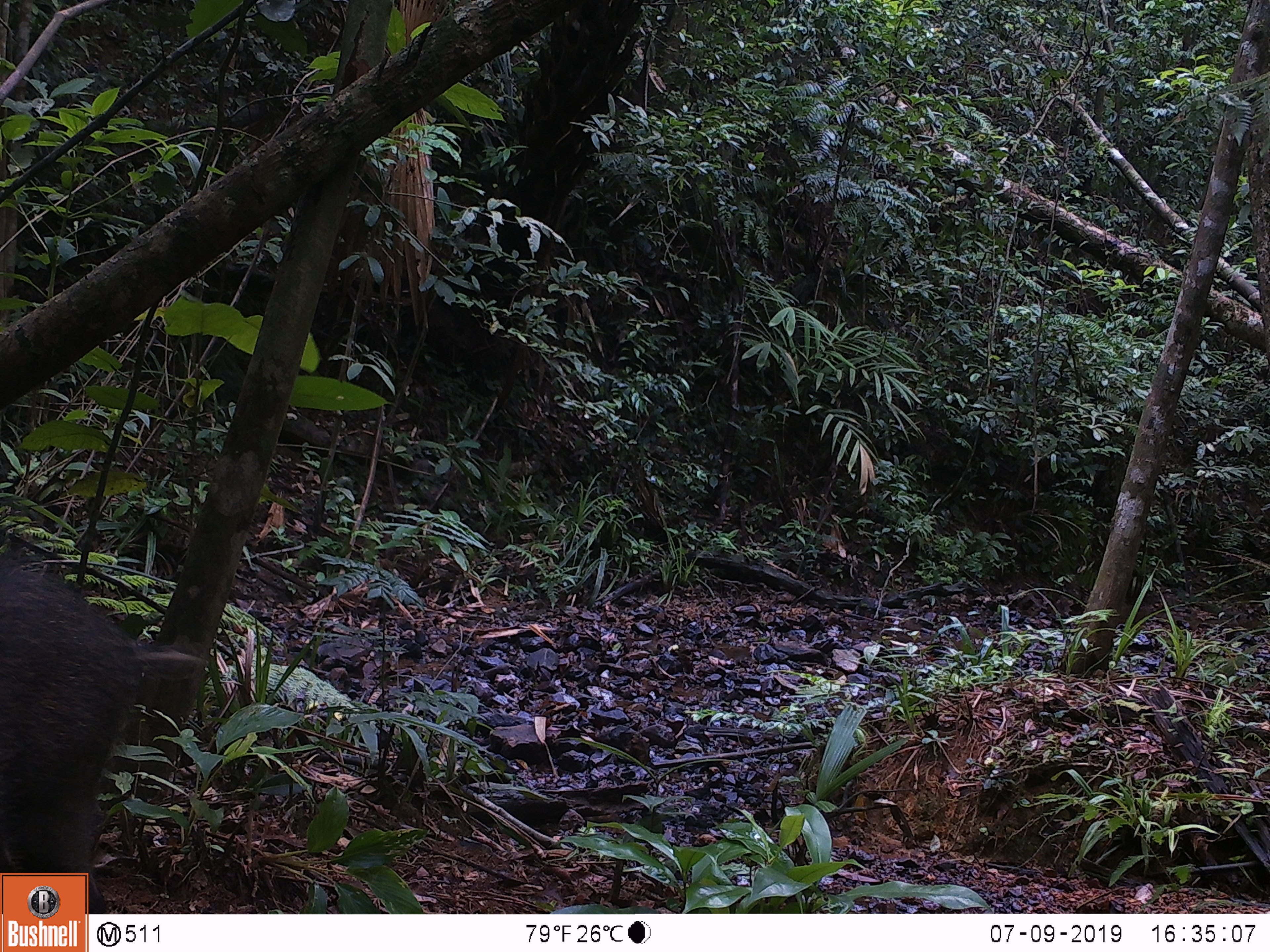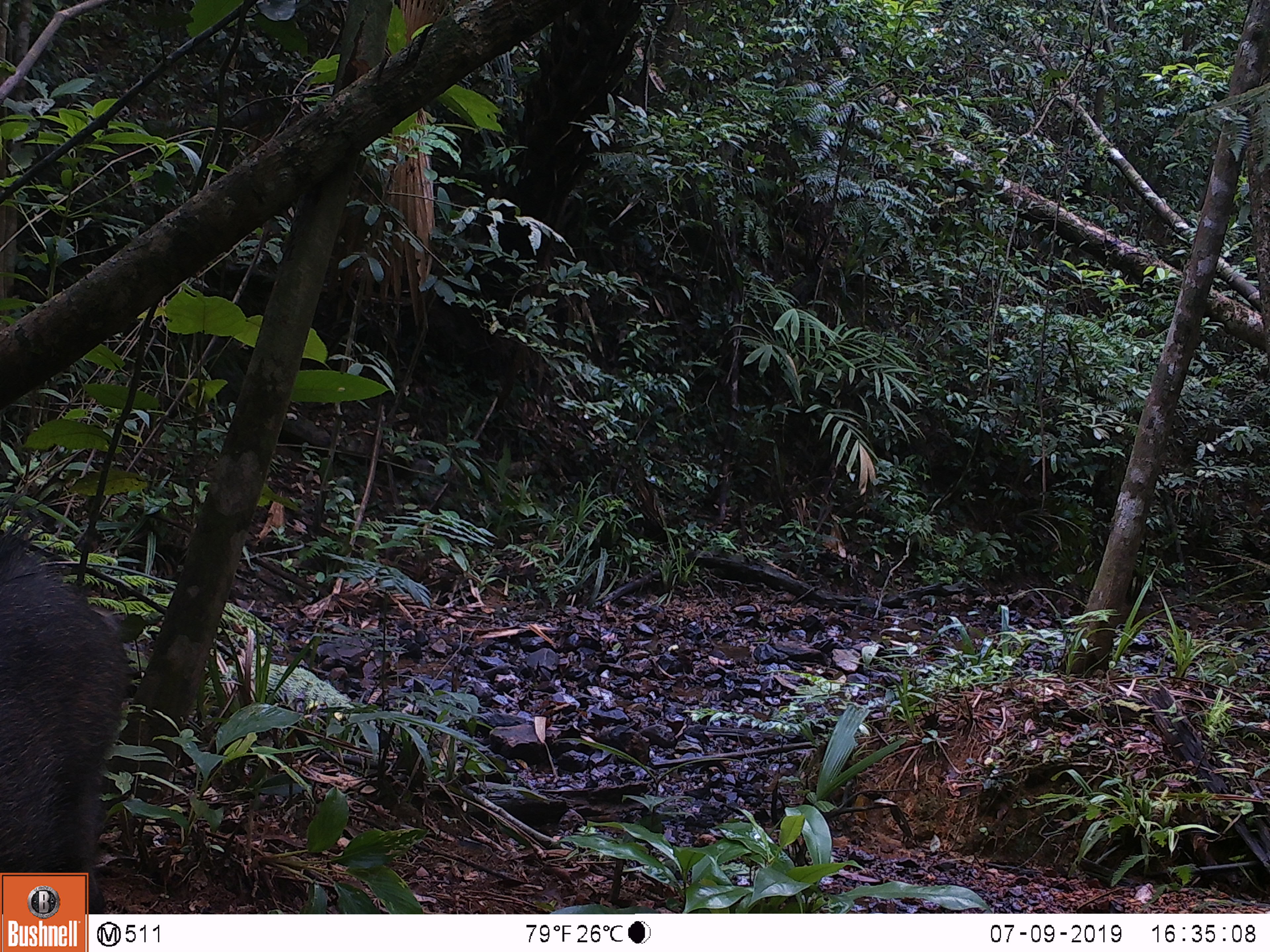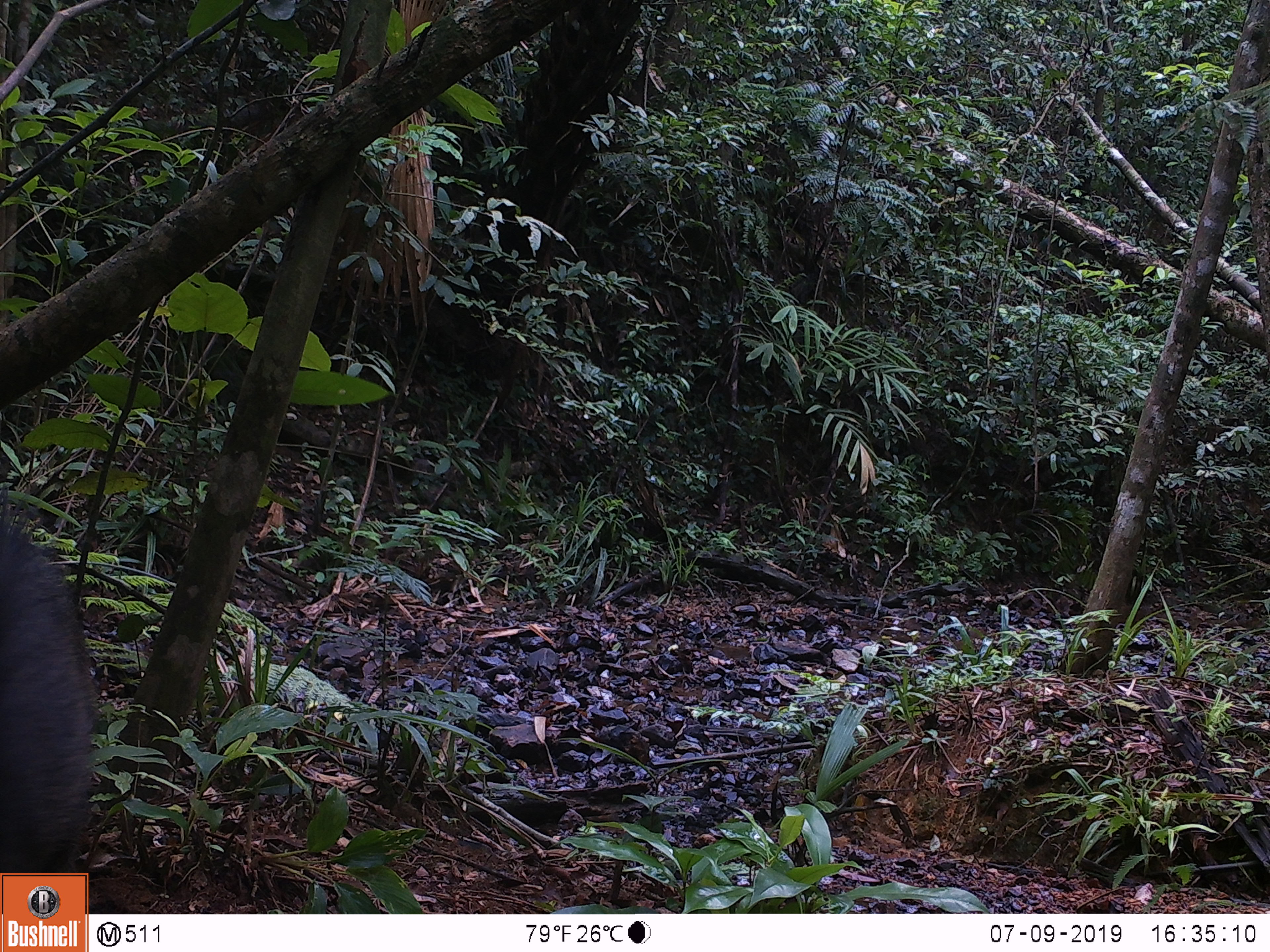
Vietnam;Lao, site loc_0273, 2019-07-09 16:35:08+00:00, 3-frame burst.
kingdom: Animalia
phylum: Chordata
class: Mammalia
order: Artiodactyla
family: Suidae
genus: Sus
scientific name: Sus scrofa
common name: eurasian wild pig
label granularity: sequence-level